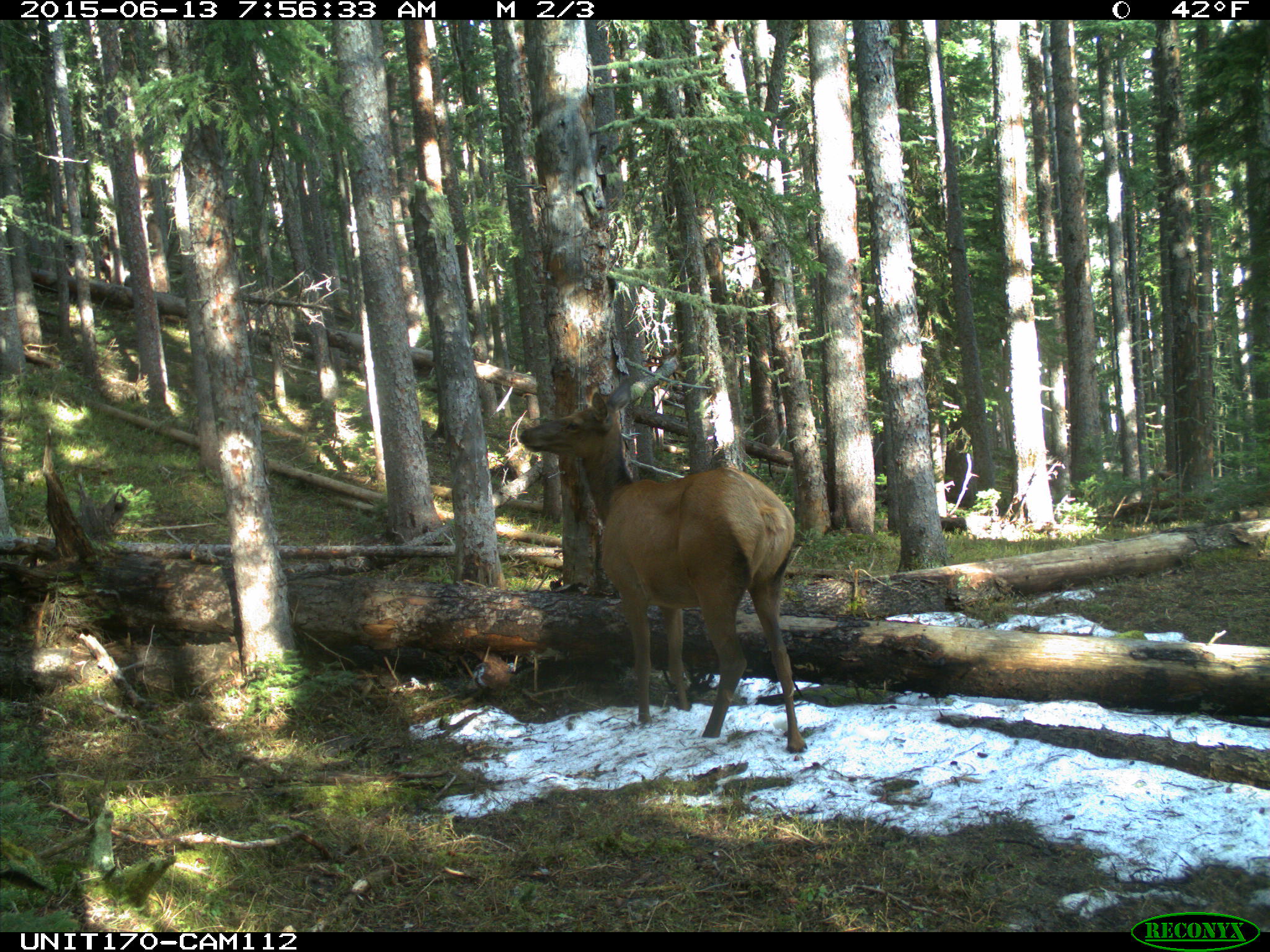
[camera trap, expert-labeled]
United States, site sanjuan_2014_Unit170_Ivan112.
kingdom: Animalia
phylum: Chordata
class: Mammalia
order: Artiodactyla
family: Cervidae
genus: Cervus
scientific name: Cervus elaphus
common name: red deer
Cervus elaphus (red deer).